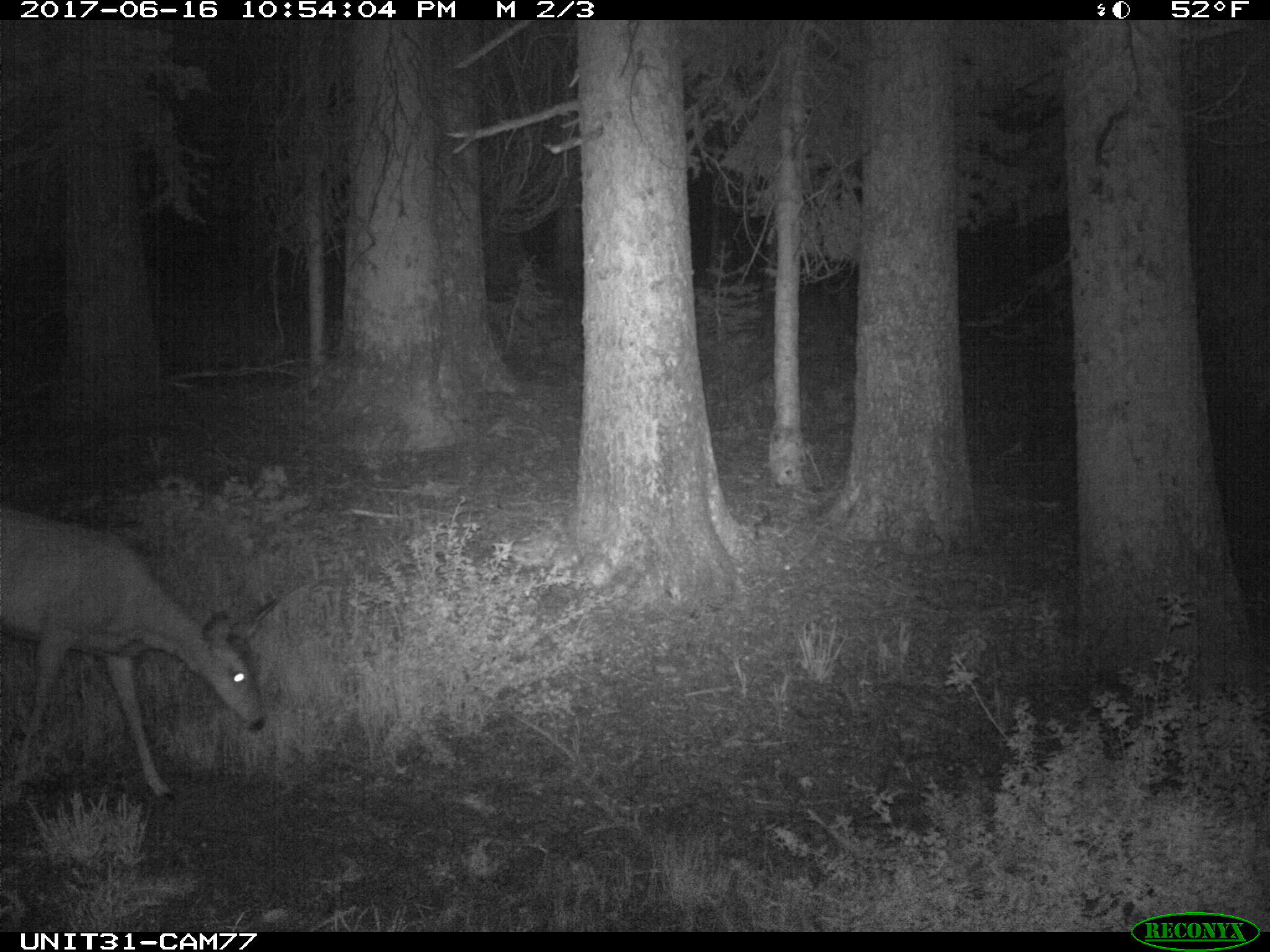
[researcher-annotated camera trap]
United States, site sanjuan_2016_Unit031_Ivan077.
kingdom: Animalia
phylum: Chordata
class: Mammalia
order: Artiodactyla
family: Cervidae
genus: Odocoileus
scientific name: Odocoileus hemionus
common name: mule deer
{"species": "Odocoileus hemionus (mule deer)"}